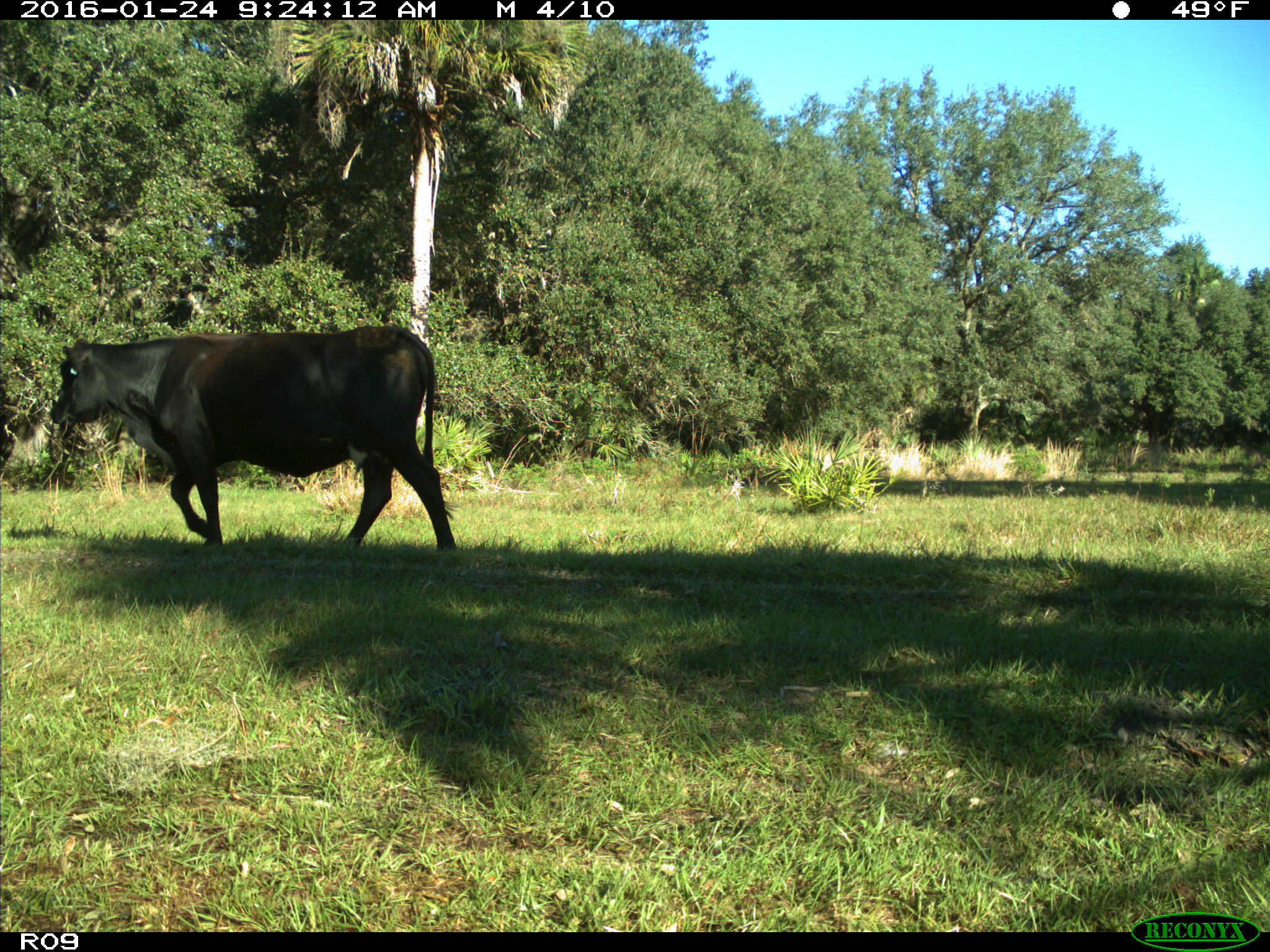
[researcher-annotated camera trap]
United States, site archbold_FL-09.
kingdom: Animalia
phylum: Chordata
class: Mammalia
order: Artiodactyla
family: Bovidae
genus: Bos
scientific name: Bos taurus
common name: domestic cow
Bos taurus (domestic cow).